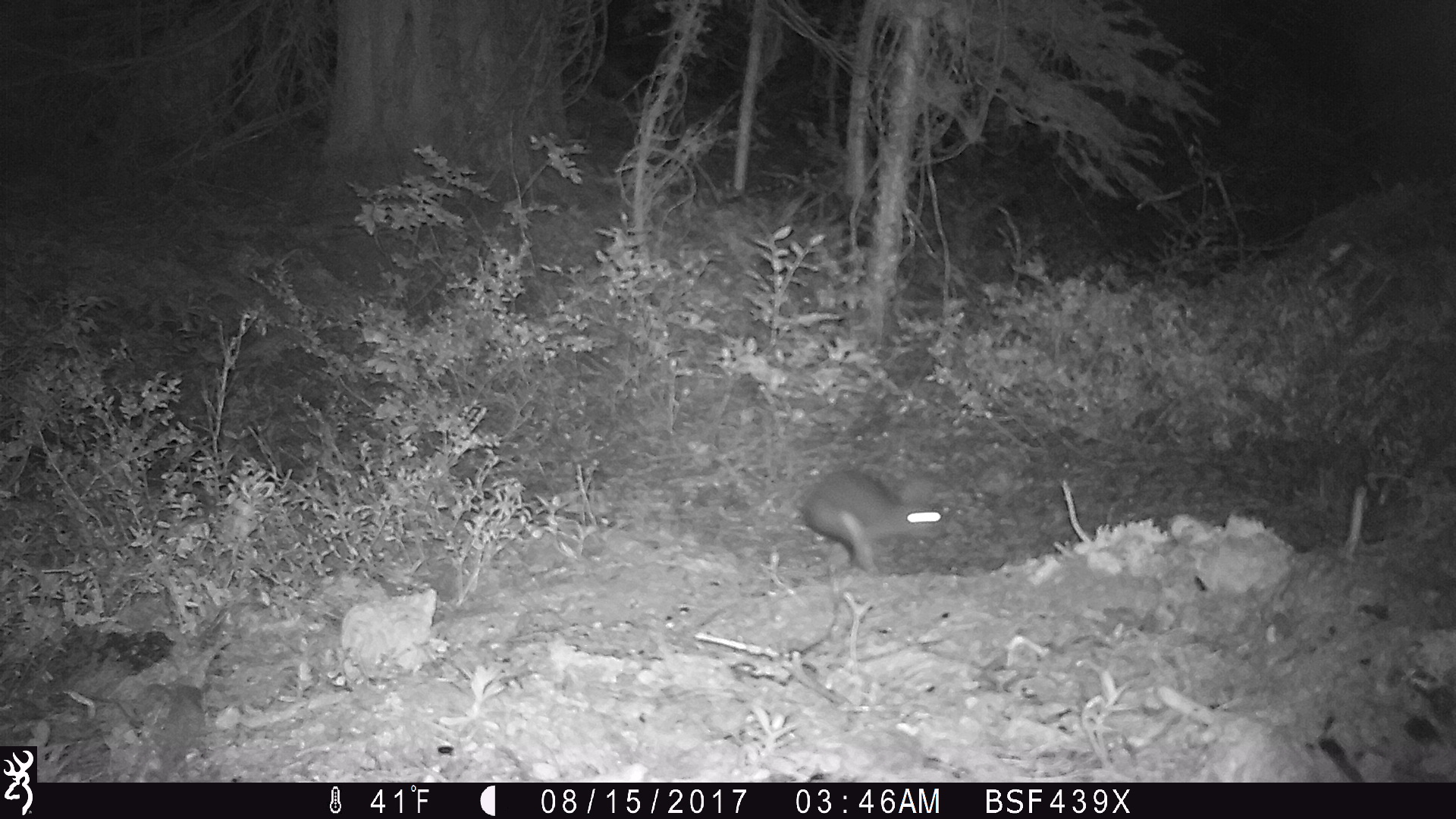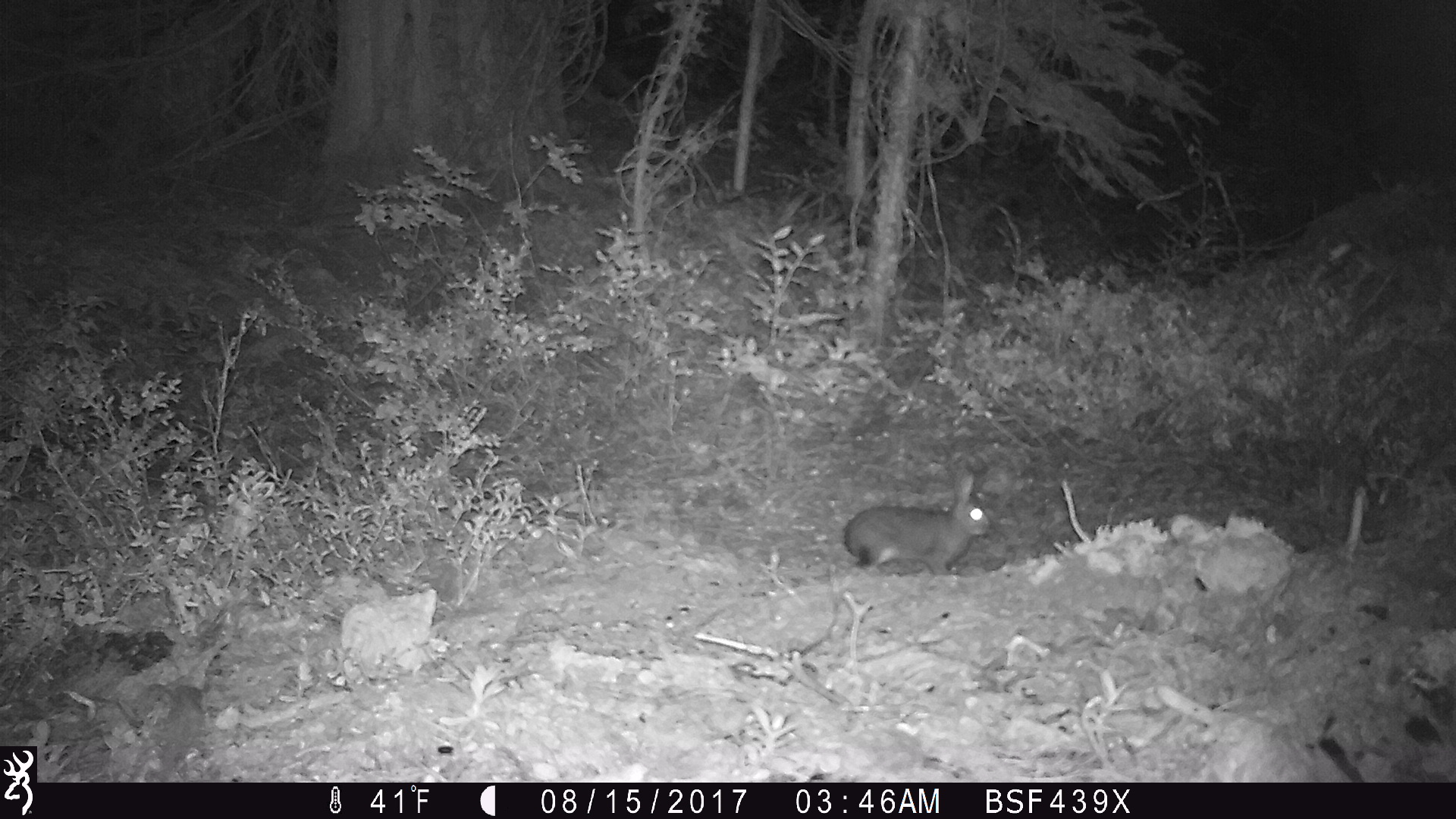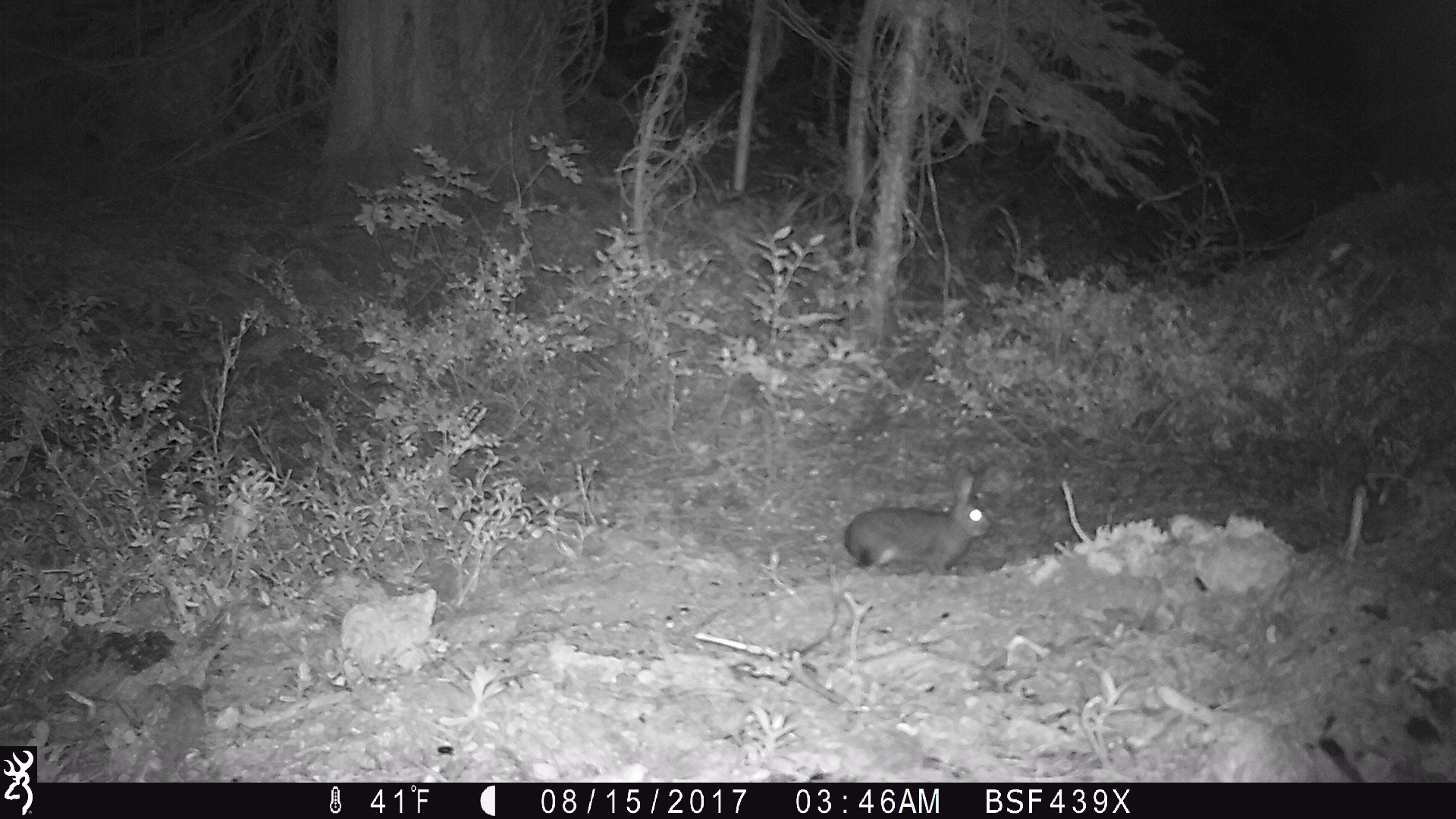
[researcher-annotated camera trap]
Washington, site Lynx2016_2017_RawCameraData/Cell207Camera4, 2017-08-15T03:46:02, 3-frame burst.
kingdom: Animalia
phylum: Chordata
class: Mammalia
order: Lagomorpha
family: Leporidae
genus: Lepus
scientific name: Lepus americanus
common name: snowshoe hare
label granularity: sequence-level